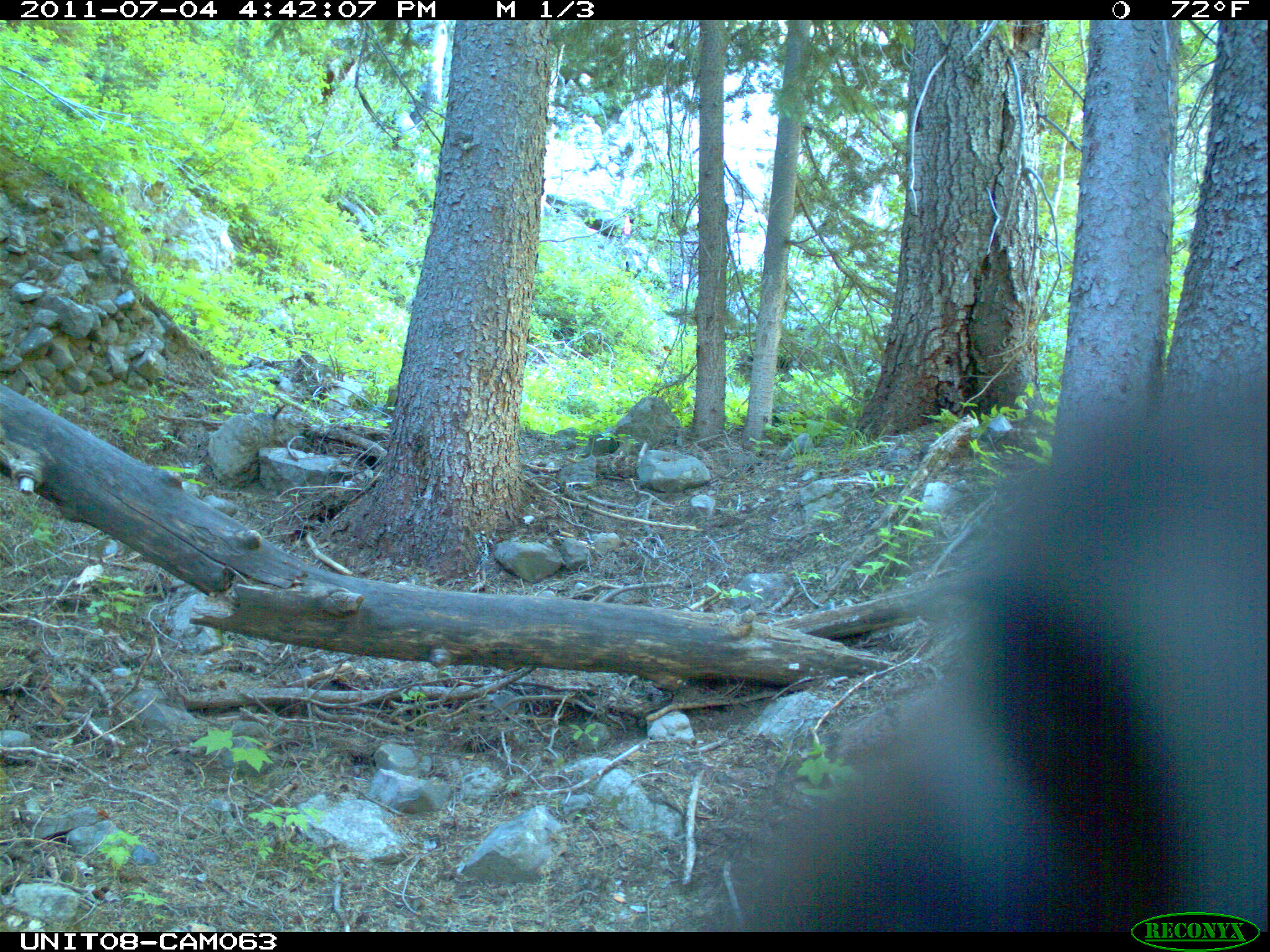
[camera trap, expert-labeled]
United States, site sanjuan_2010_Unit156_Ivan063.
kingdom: Animalia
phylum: Chordata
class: Mammalia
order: Artiodactyla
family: Cervidae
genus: Cervus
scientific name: Cervus elaphus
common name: red deer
Cervus elaphus (red deer).